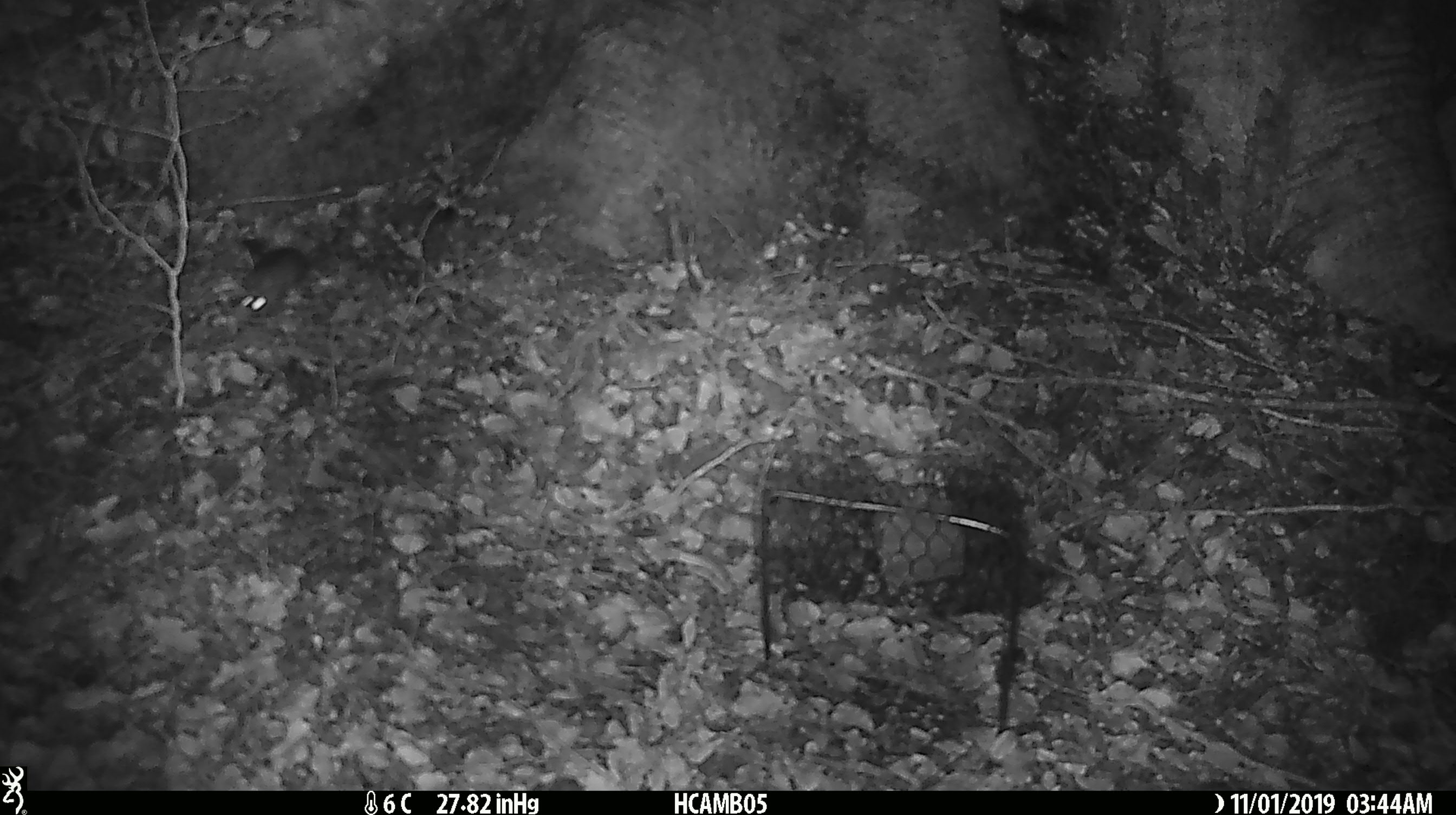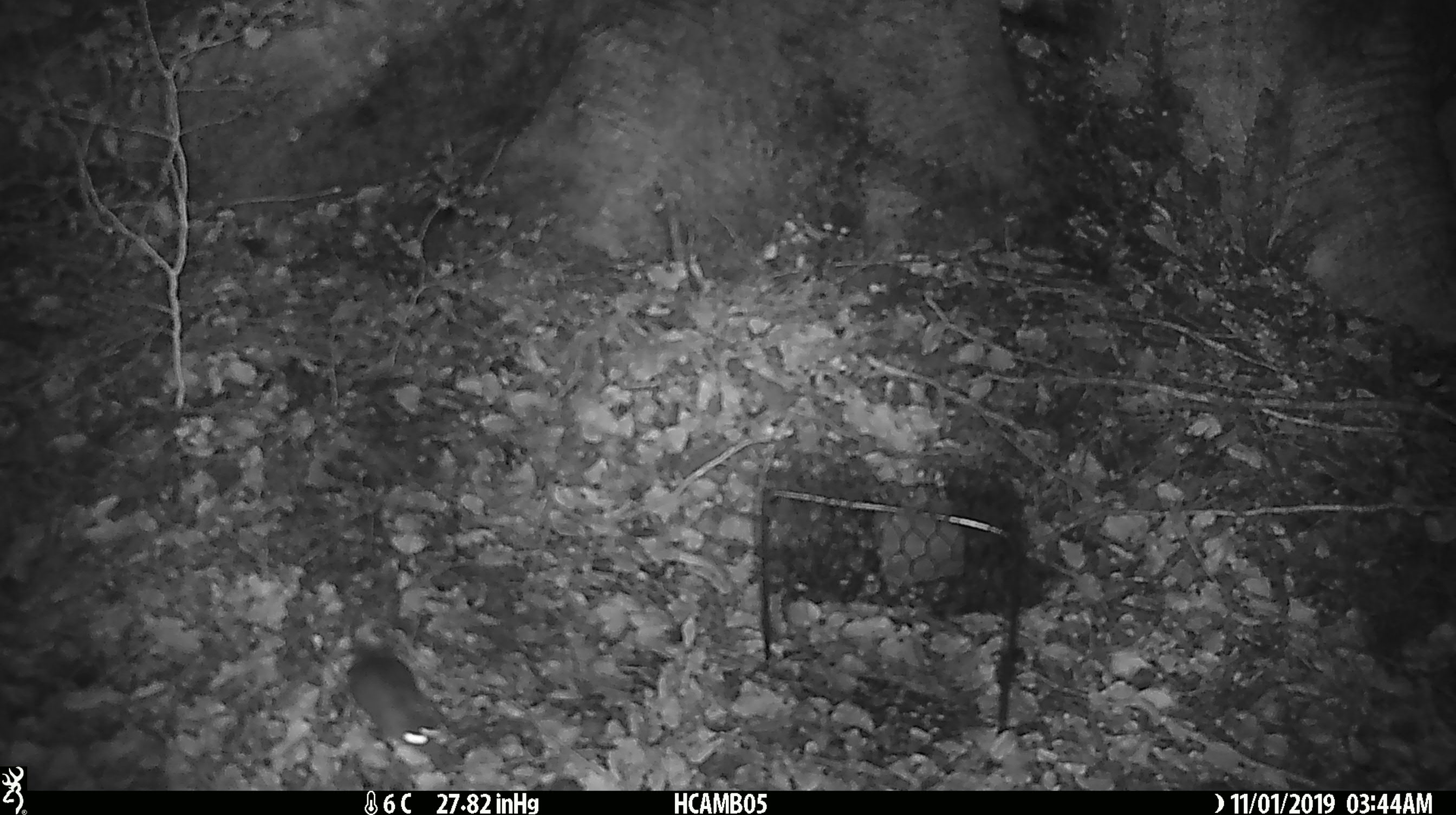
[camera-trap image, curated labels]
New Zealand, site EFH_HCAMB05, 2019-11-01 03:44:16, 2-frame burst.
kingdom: Animalia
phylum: Chordata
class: Mammalia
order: Rodentia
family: Muridae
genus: Mus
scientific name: Mus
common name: mouse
Mouse (Mus).